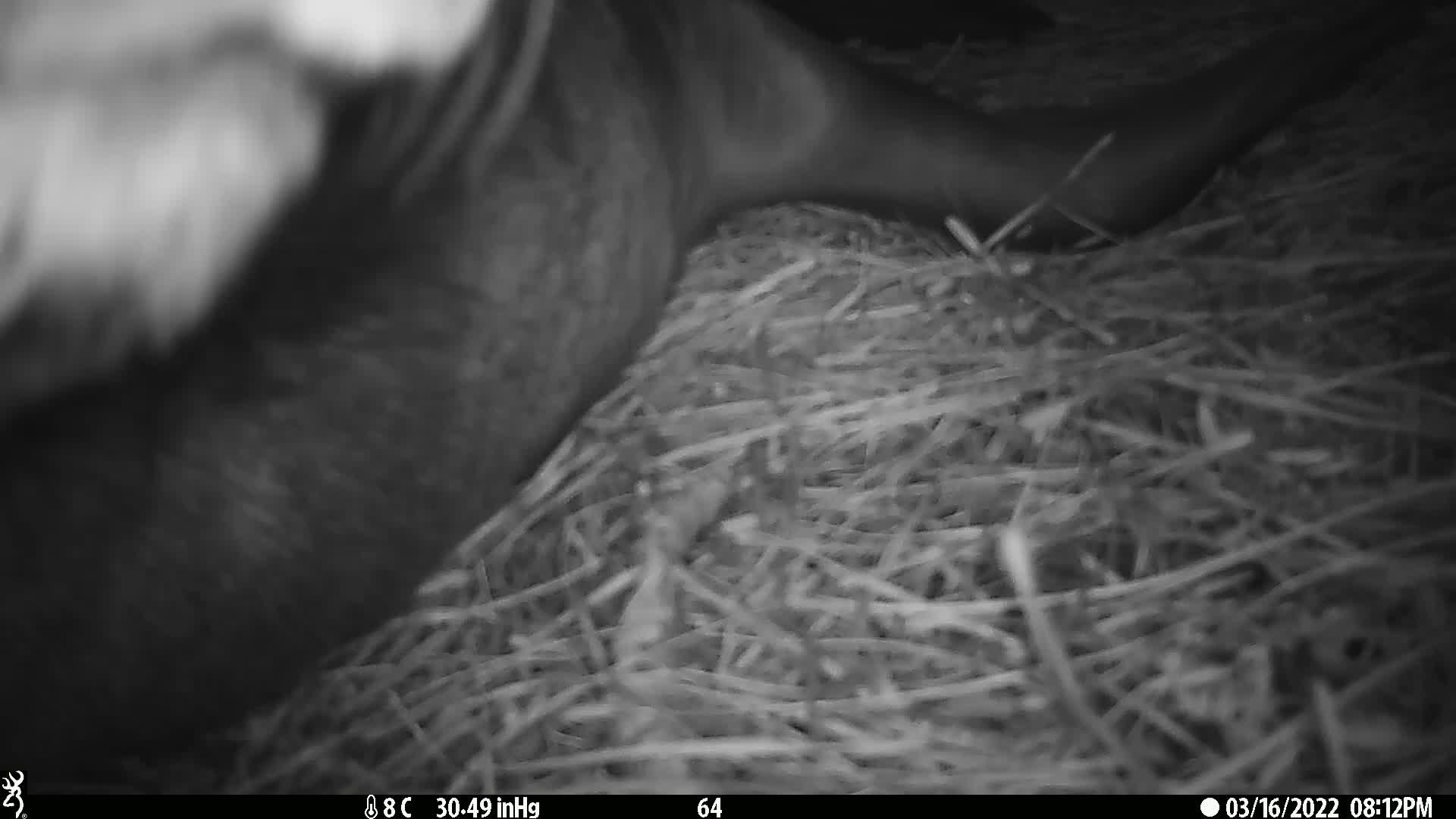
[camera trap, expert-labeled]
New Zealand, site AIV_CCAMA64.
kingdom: Animalia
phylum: Chordata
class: Mammalia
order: Carnivora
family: Otariidae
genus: Phocarctos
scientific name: Phocarctos hookeri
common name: new zealand sea lion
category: sealion